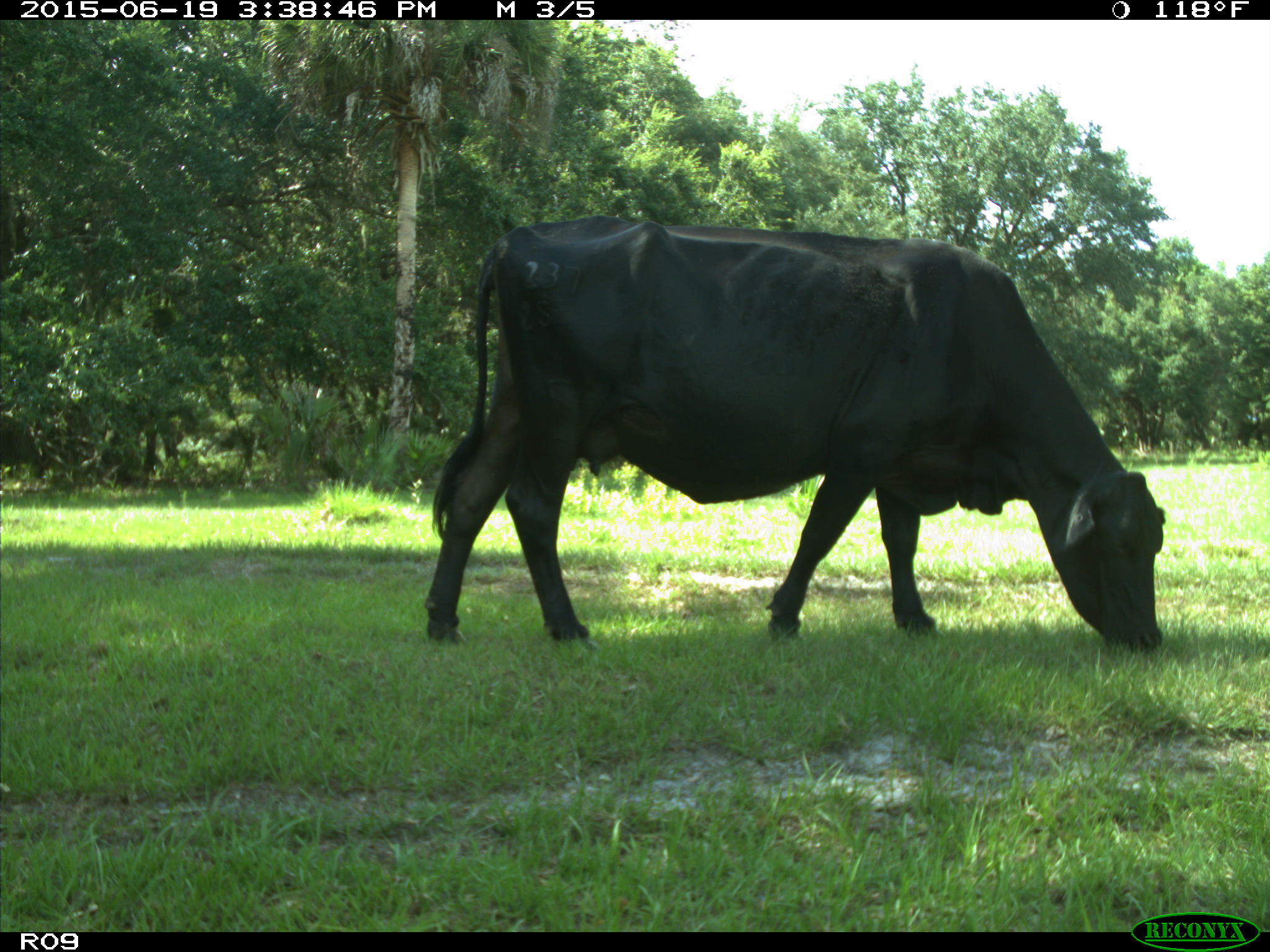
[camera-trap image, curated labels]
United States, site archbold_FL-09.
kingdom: Animalia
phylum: Chordata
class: Mammalia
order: Artiodactyla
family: Bovidae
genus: Bos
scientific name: Bos taurus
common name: domestic cow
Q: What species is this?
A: Bos taurus (domestic cow).